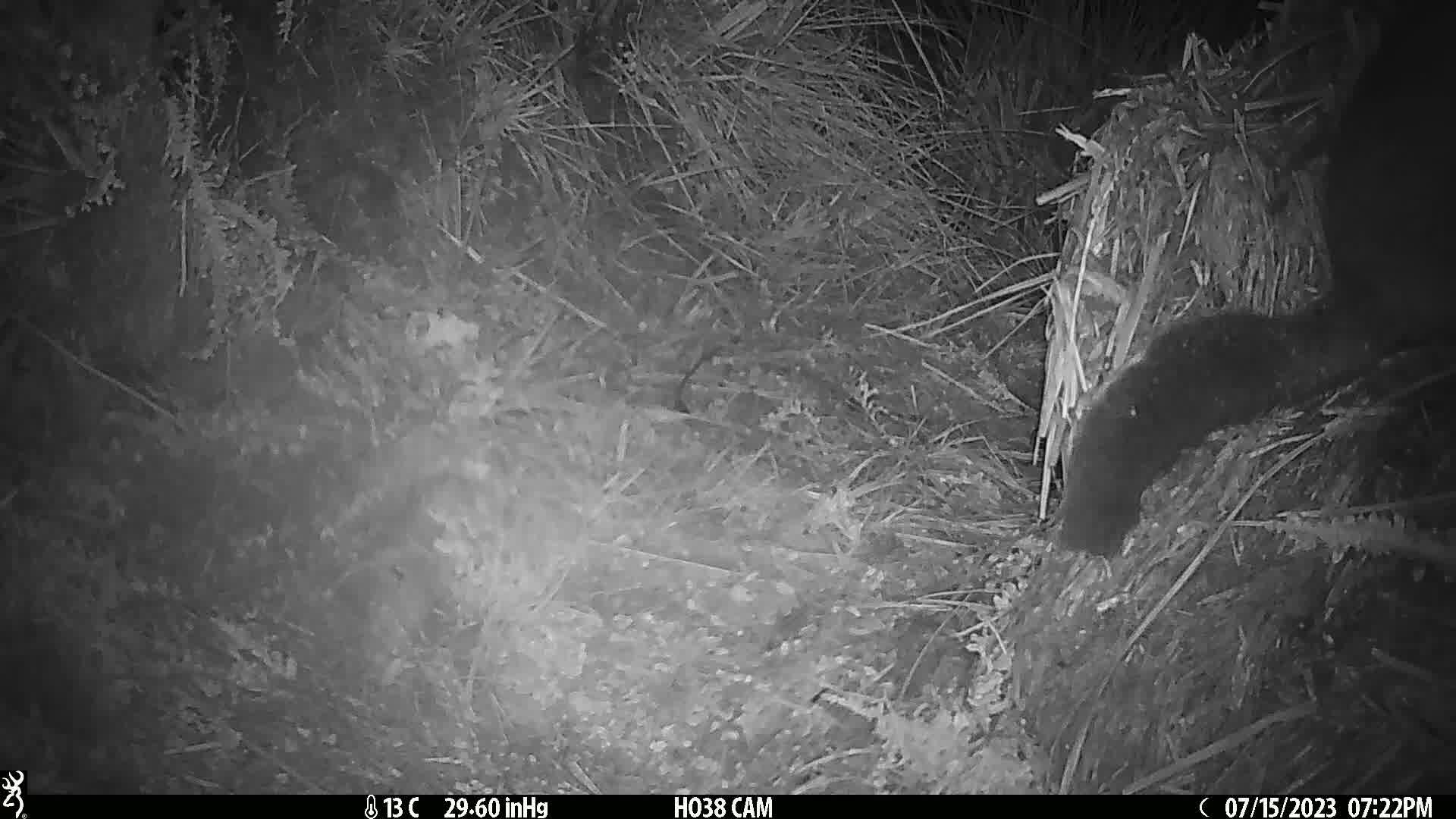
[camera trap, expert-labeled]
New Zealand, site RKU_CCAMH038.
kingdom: Animalia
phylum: Chordata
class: Mammalia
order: Diprotodontia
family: Phalangeridae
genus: Trichosurus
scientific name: Trichosurus vulpecula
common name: common brushtail possum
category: possum